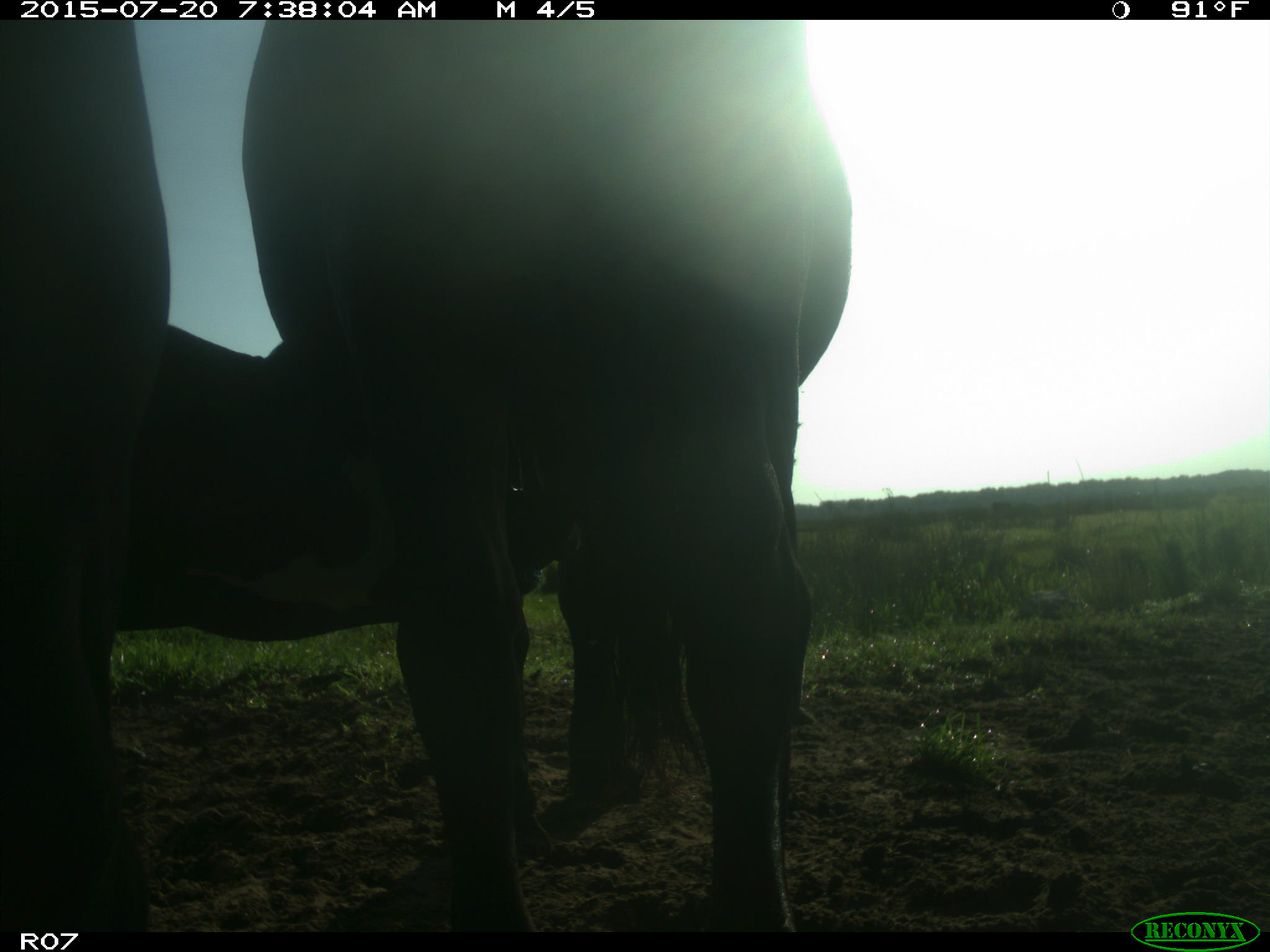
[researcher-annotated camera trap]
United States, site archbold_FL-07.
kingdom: Animalia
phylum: Chordata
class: Mammalia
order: Artiodactyla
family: Bovidae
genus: Bos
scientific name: Bos taurus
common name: domestic cow